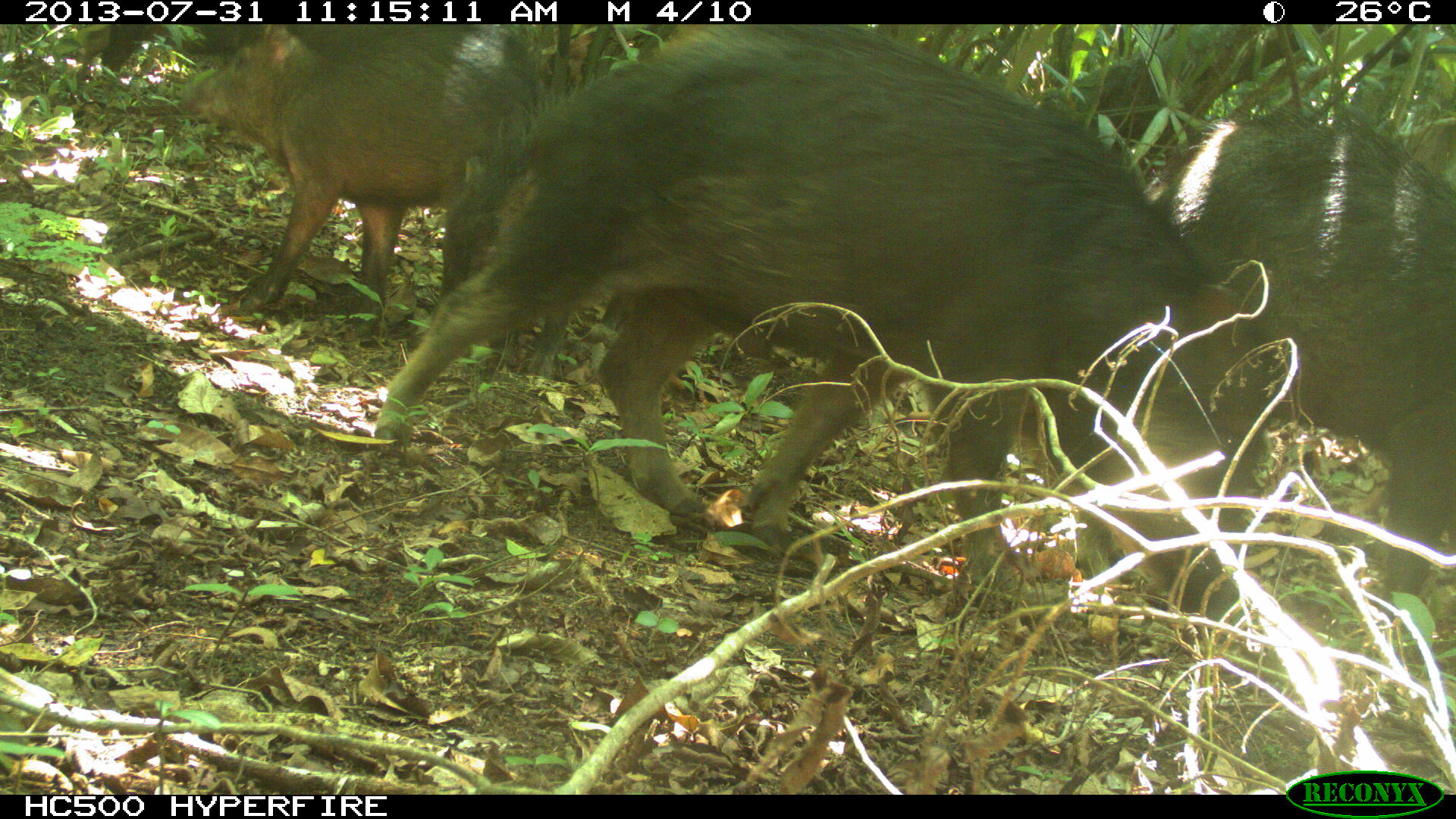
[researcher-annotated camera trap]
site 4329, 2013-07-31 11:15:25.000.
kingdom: Animalia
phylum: Chordata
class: Mammalia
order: Artiodactyla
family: Tayassuidae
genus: Tayassu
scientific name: Tayassu pecari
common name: white-lipped peccary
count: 10